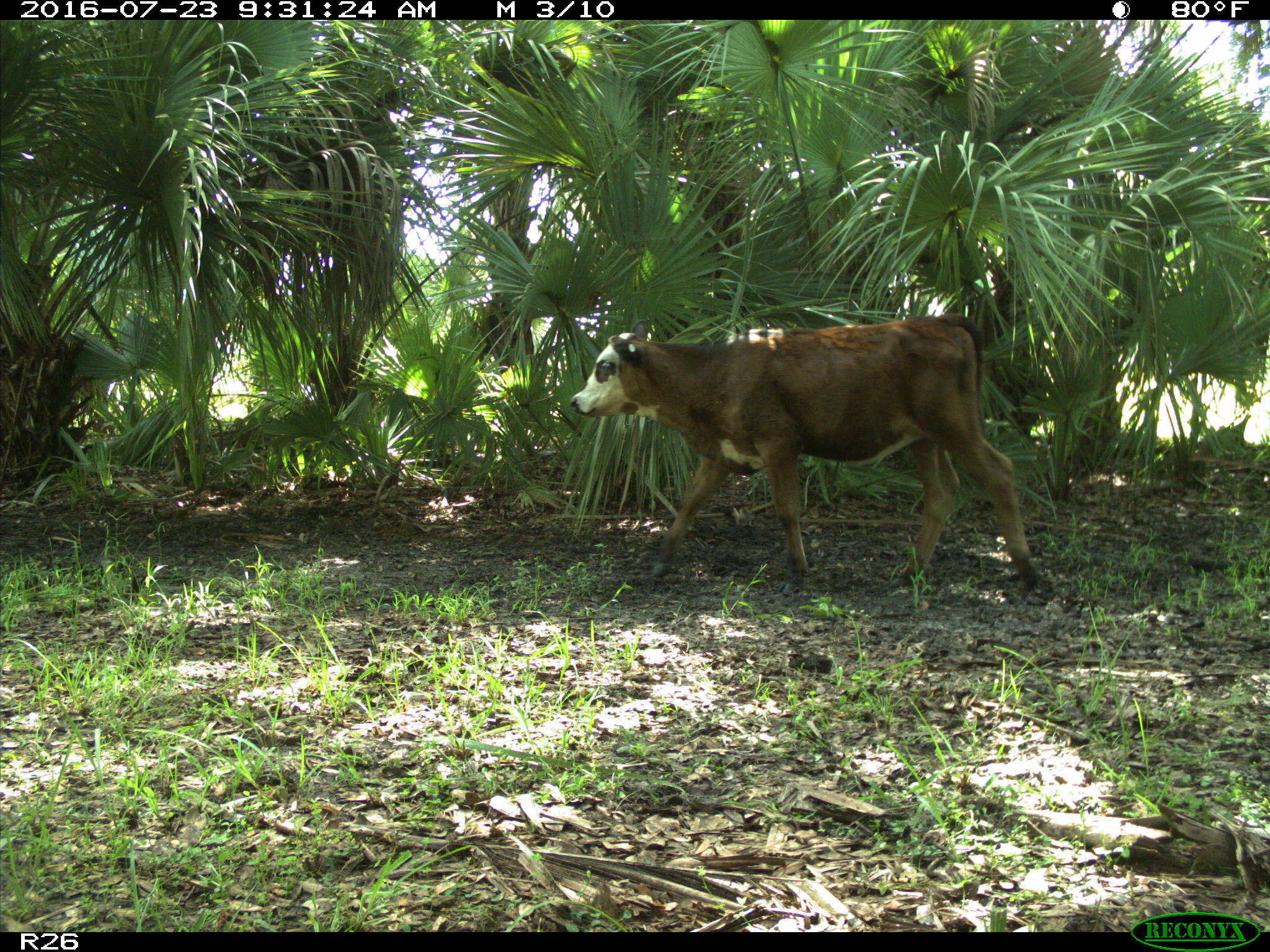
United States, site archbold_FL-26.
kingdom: Animalia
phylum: Chordata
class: Mammalia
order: Artiodactyla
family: Bovidae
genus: Bos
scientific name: Bos taurus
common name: domestic cow